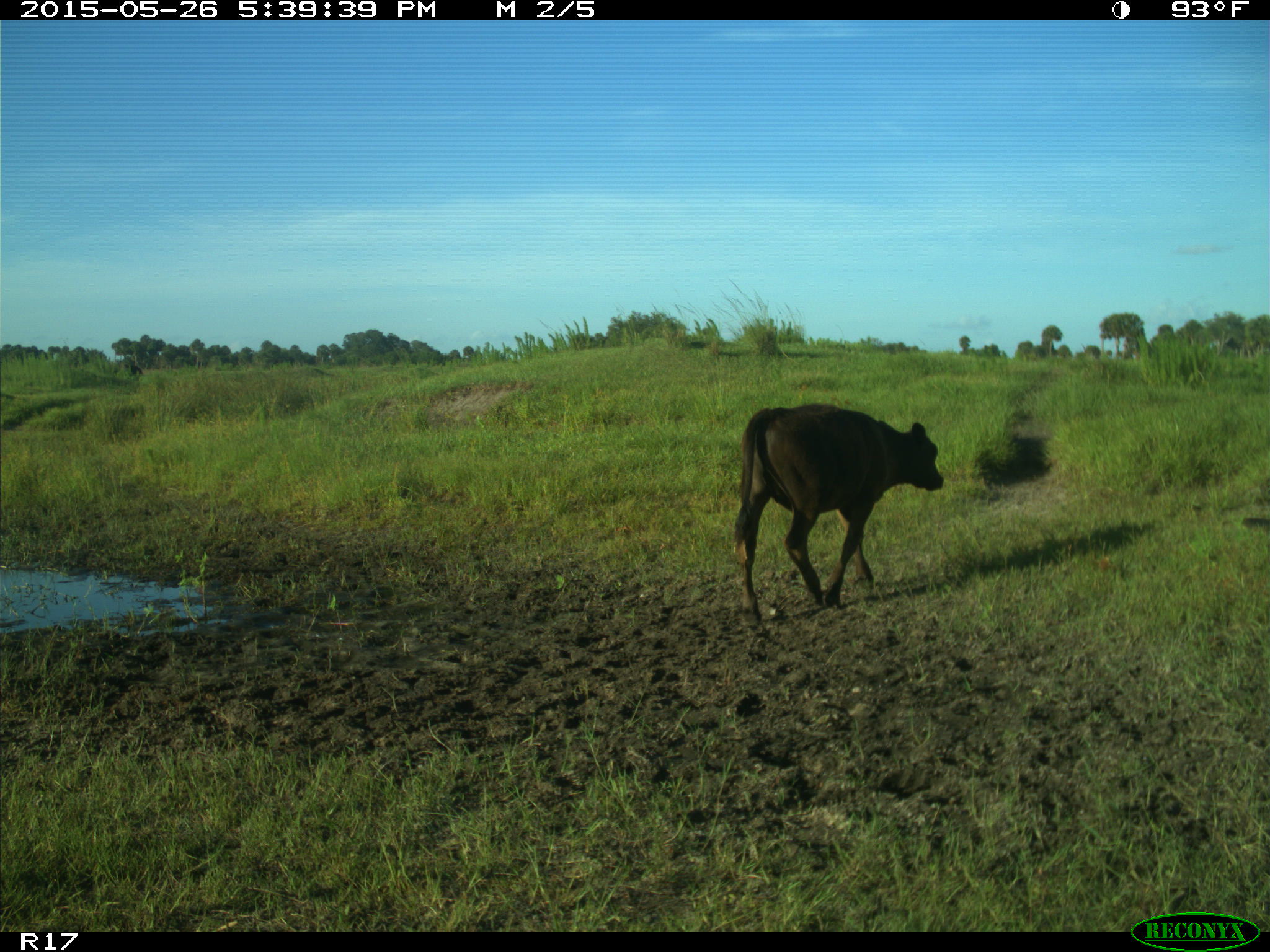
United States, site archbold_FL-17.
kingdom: Animalia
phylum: Chordata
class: Mammalia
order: Artiodactyla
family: Bovidae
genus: Bos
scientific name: Bos taurus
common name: domestic cow